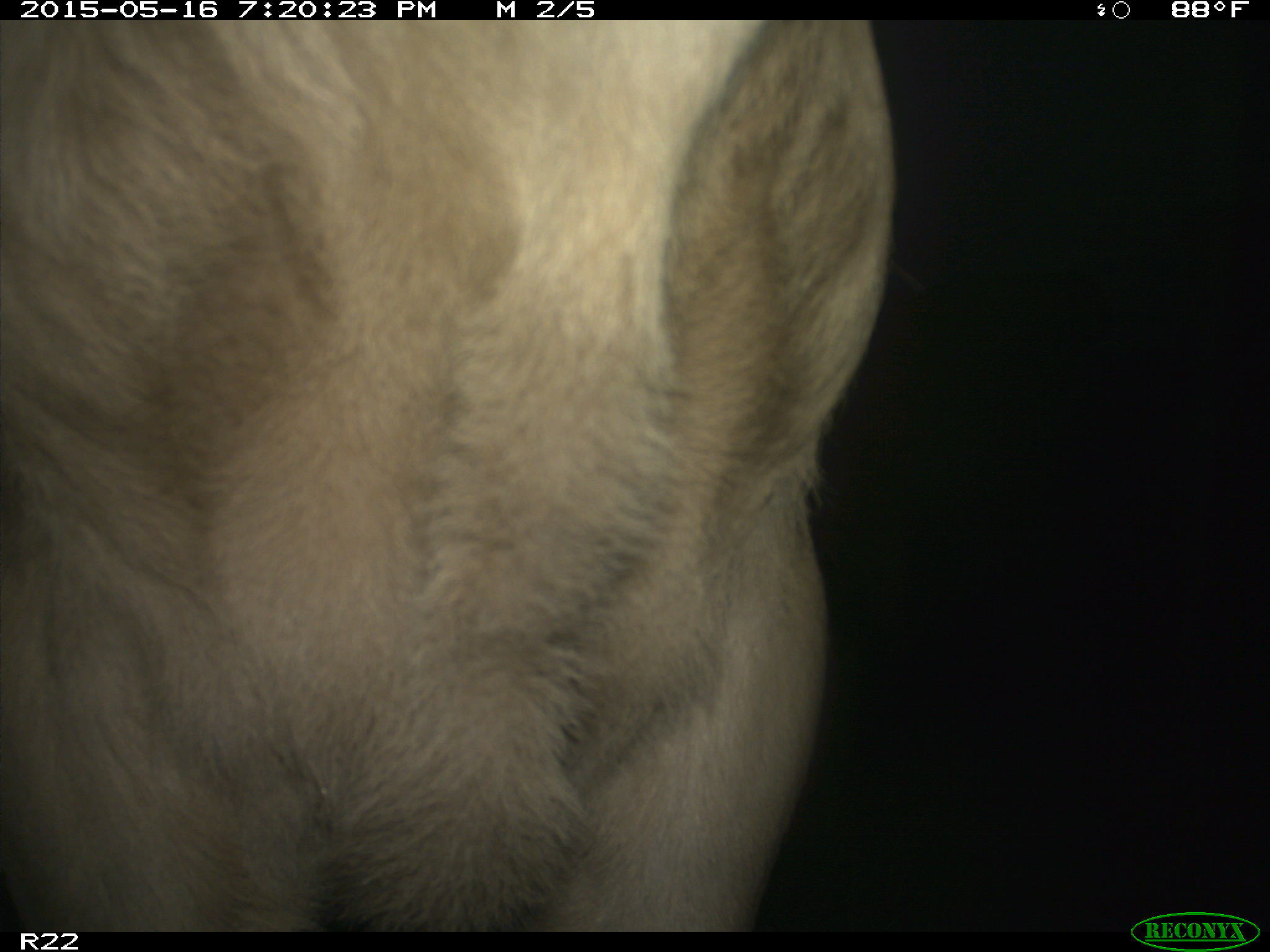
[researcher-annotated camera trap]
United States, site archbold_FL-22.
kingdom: Animalia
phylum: Chordata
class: Mammalia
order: Artiodactyla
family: Bovidae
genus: Bos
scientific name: Bos taurus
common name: domestic cow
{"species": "Bos taurus (domestic cow)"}